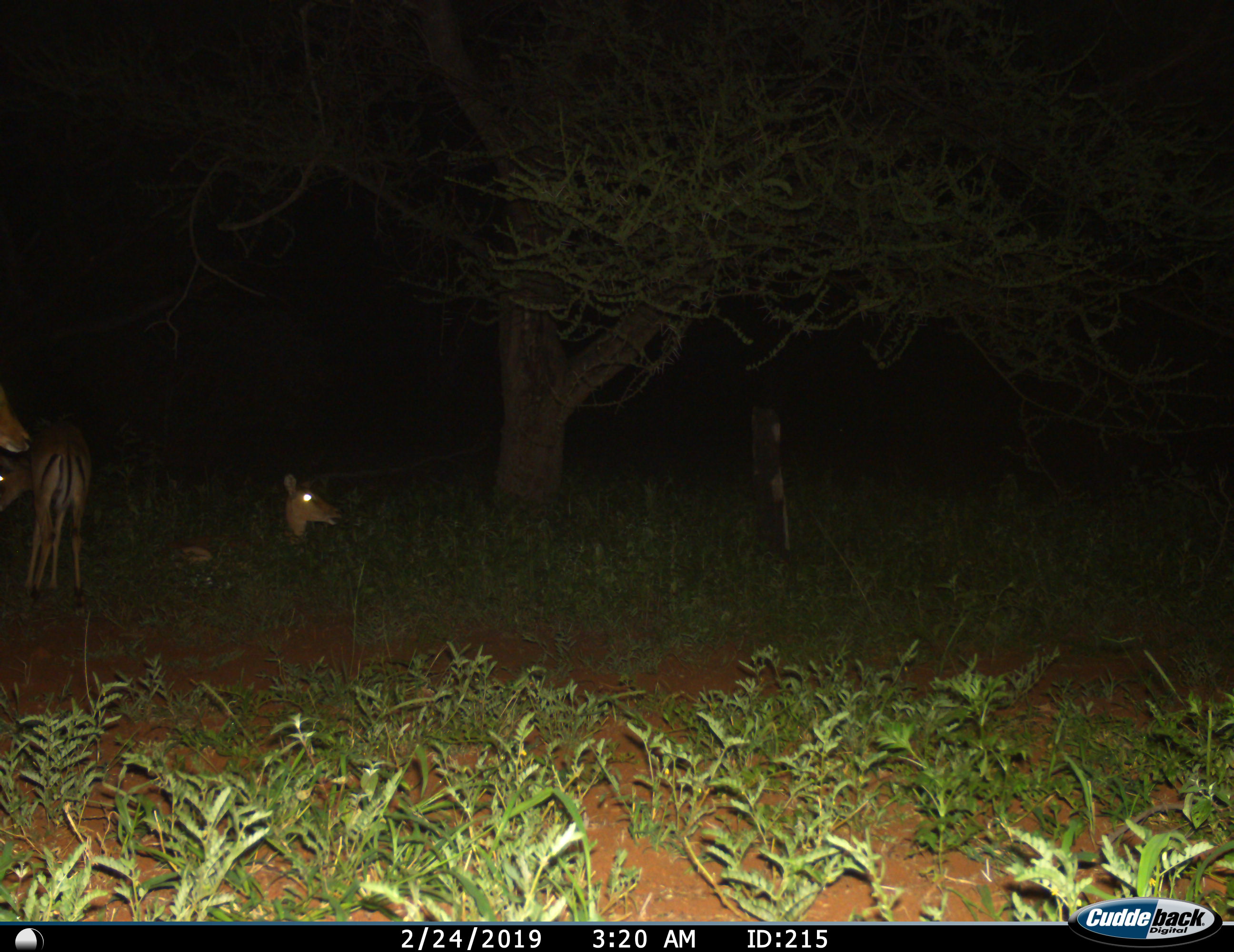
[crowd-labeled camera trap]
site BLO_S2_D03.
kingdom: Animalia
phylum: Chordata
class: Mammalia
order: Artiodactyla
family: Bovidae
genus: Aepyceros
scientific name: Aepyceros melampus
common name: impala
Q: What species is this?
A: Impala (Aepyceros melampus).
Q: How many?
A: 3.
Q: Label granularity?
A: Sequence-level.